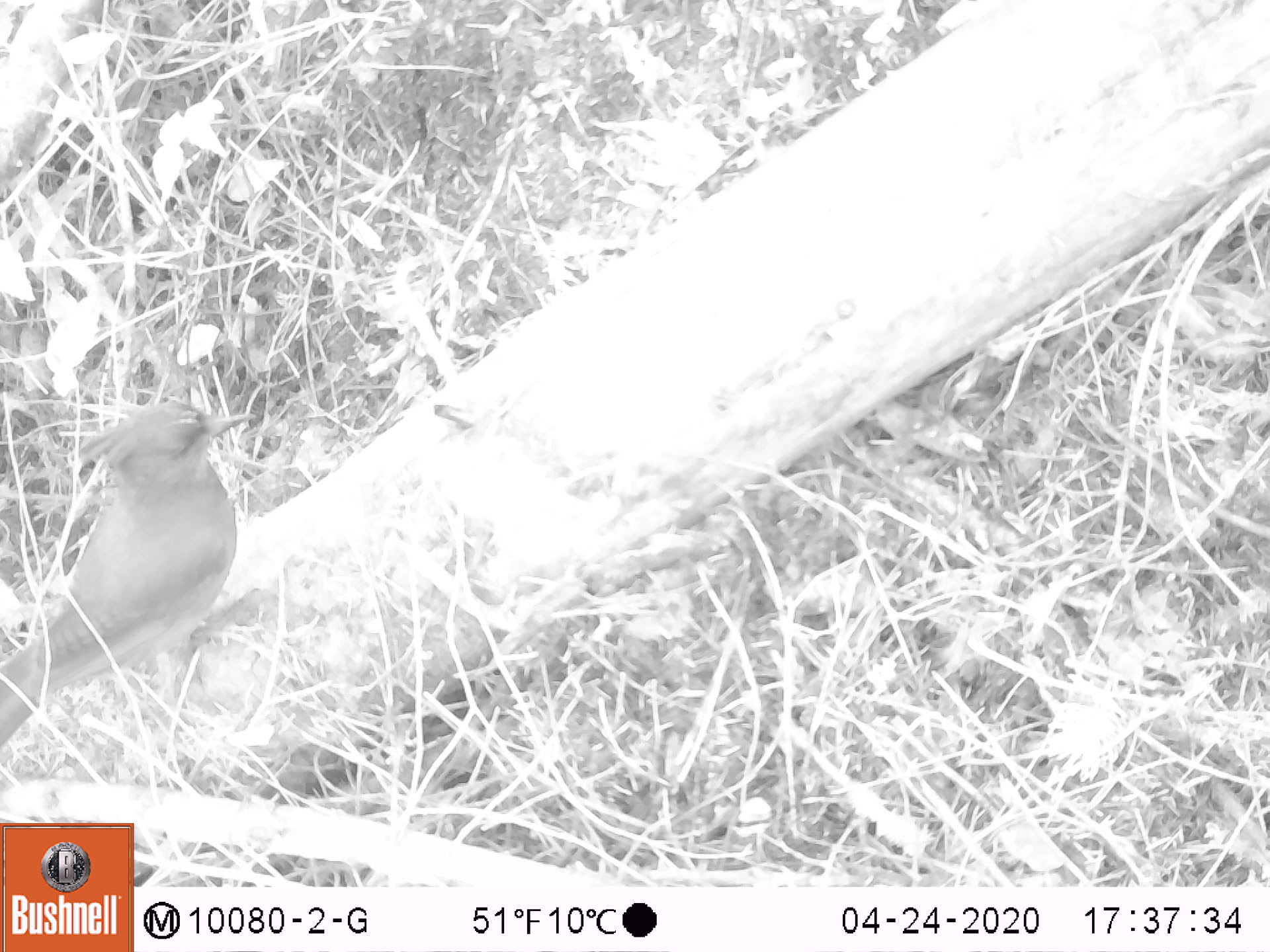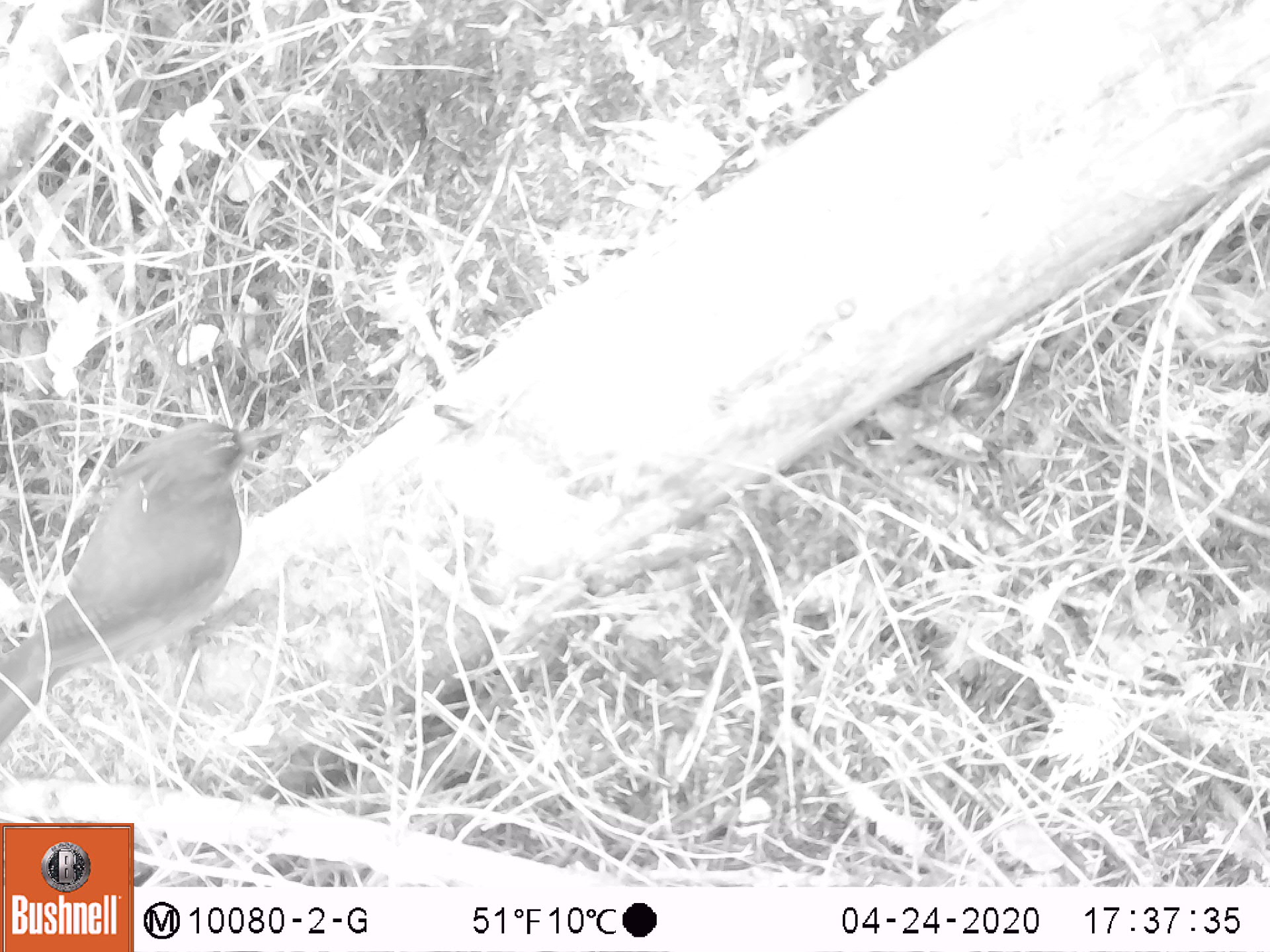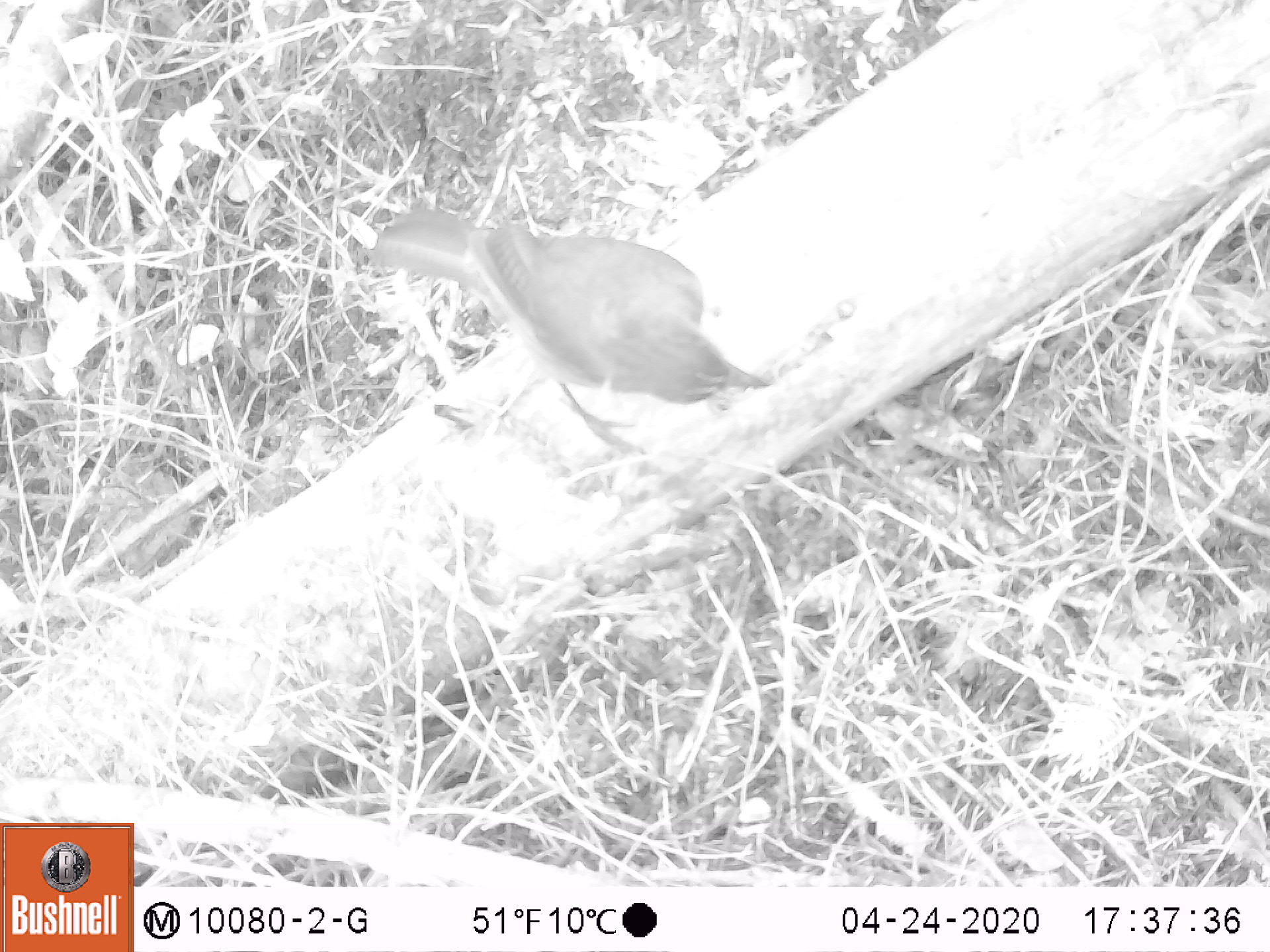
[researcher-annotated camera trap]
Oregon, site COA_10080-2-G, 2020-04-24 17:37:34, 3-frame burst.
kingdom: Animalia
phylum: Chordata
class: Aves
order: Passeriformes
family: Corvidae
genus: Cyanocitta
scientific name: Cyanocitta stelleri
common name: steller's jay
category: stellers jay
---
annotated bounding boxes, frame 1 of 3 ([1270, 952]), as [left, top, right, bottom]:
stellers jay: [0, 400, 266, 735]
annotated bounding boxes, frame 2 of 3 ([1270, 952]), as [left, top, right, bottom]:
stellers jay: [1, 413, 293, 741]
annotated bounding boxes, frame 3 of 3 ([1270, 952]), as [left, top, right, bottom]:
stellers jay: [366, 211, 768, 447]